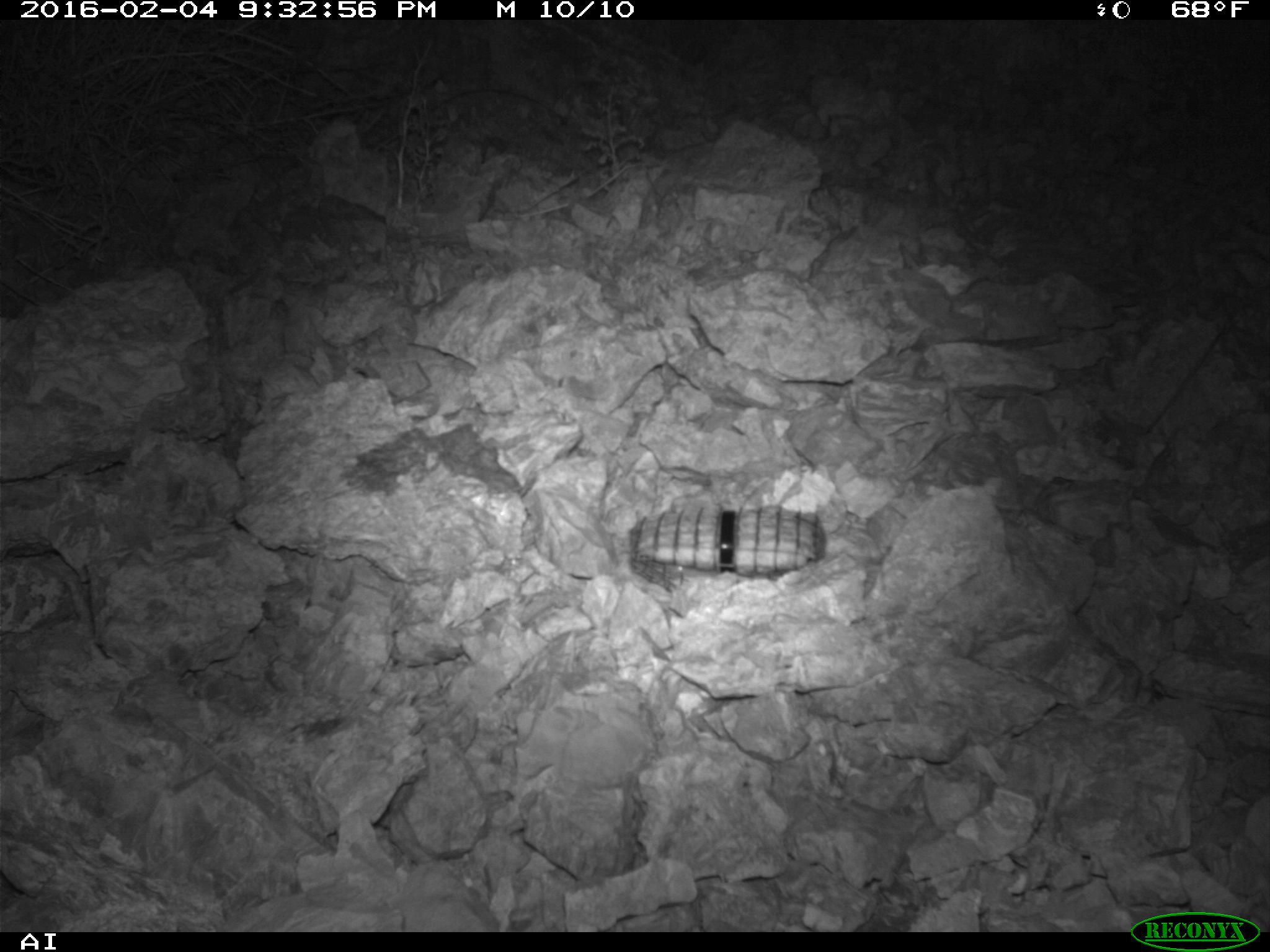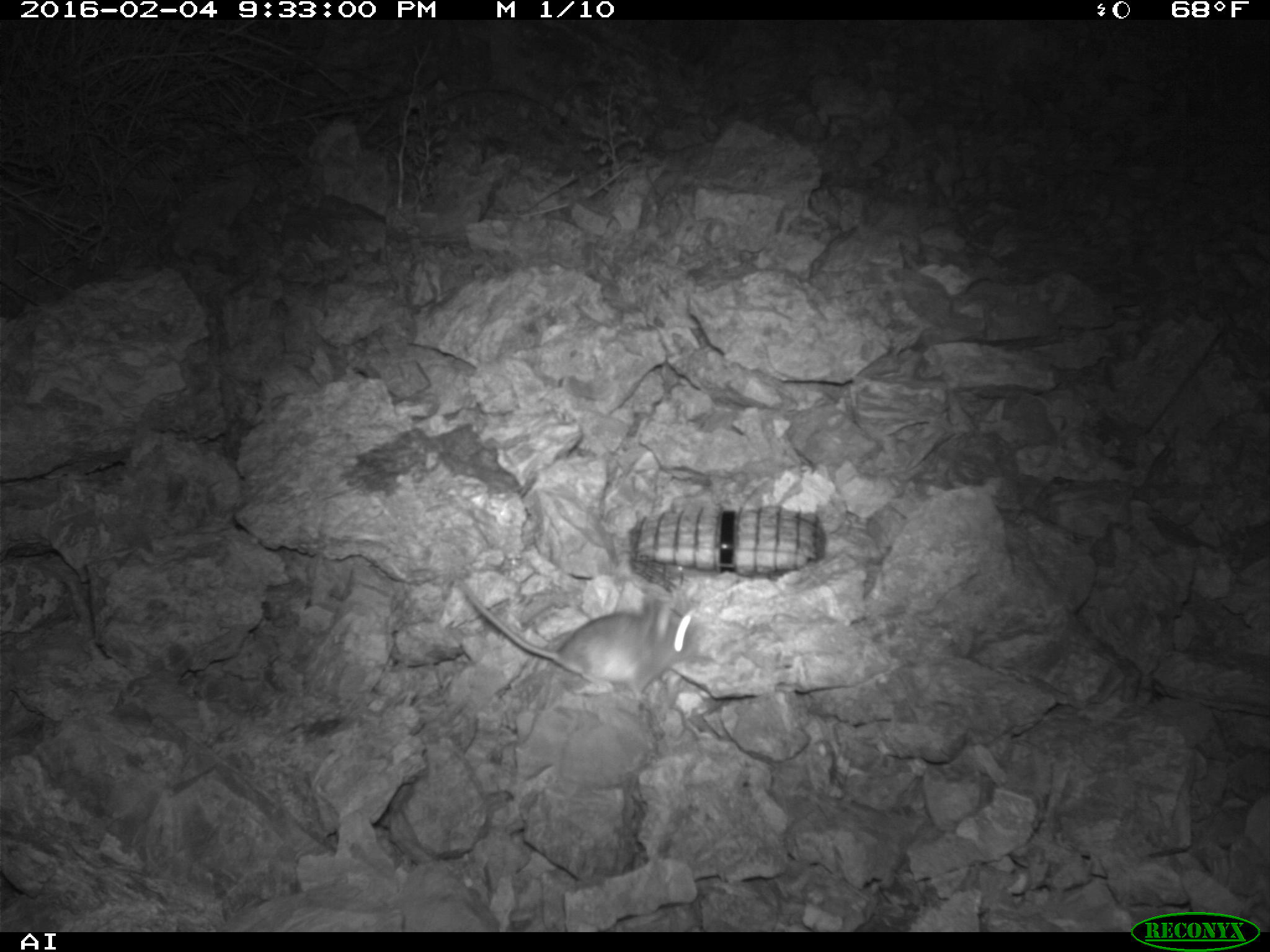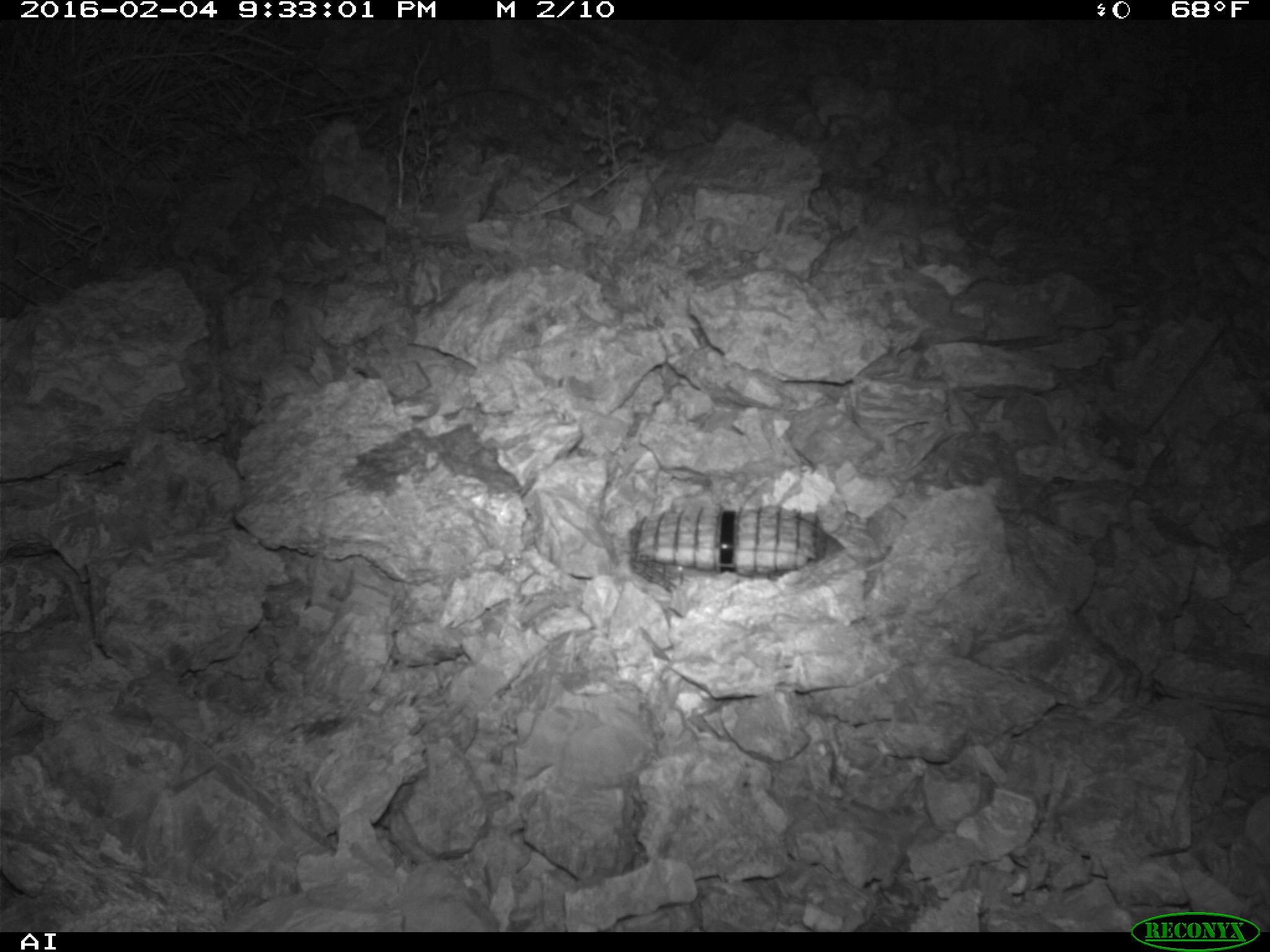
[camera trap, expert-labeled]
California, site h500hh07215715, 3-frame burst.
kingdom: Animalia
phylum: Chordata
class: Mammalia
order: Rodentia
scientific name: Rodentia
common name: rodent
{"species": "rodent (Rodentia)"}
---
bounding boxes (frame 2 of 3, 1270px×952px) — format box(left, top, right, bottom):
rodent: box(455, 578, 699, 706)